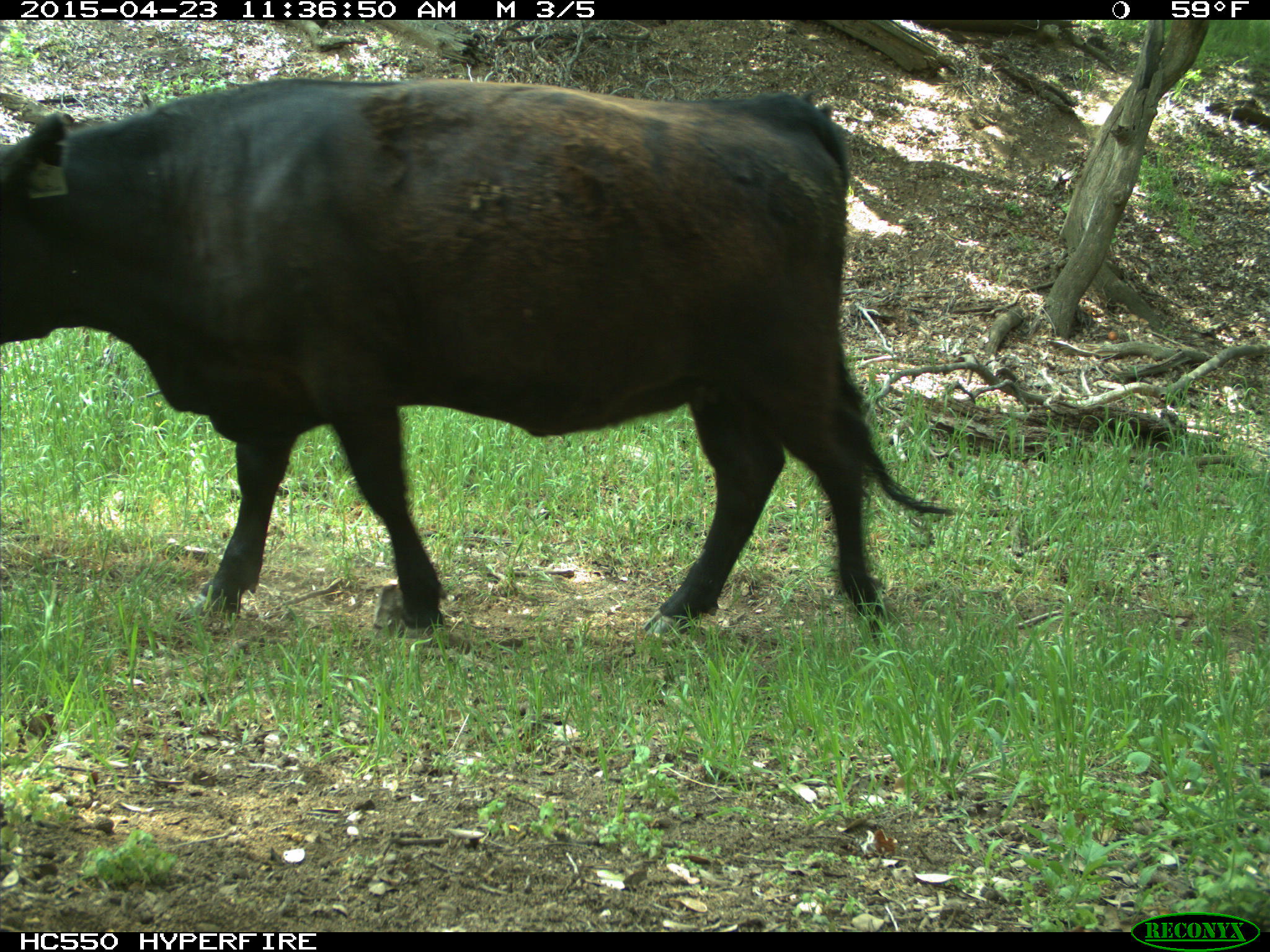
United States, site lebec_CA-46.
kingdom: Animalia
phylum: Chordata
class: Mammalia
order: Artiodactyla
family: Bovidae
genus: Bos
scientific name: Bos taurus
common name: domestic cow